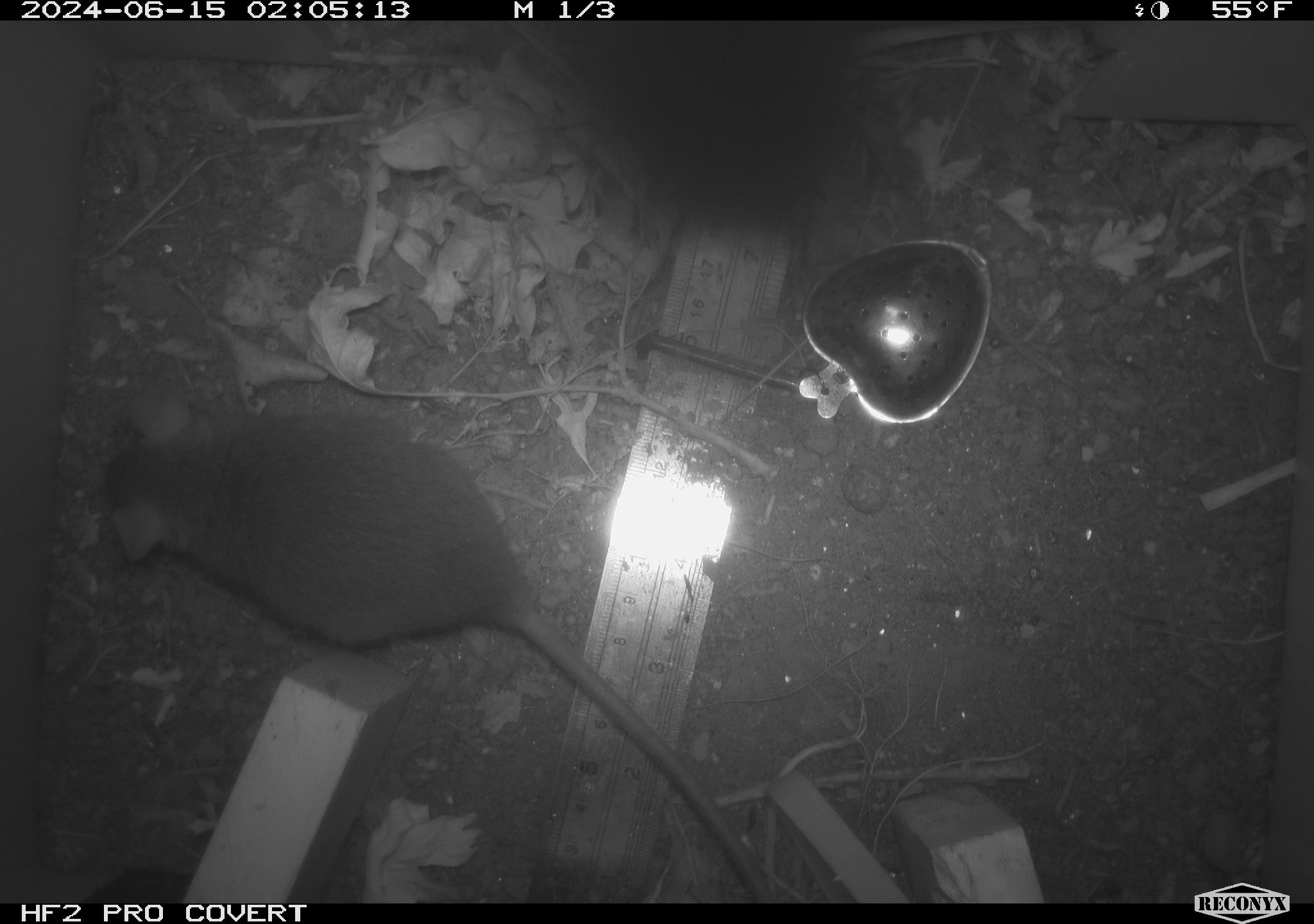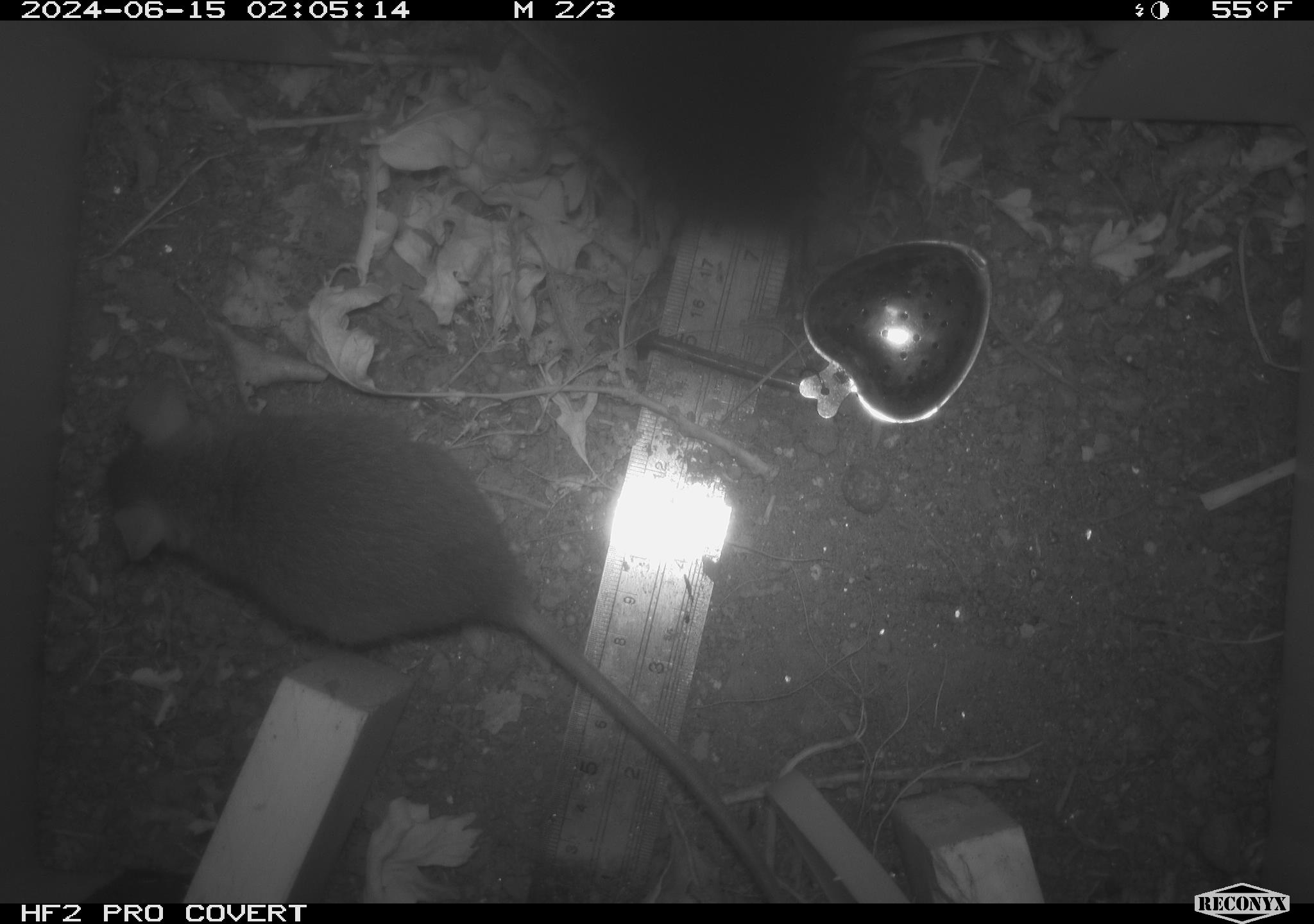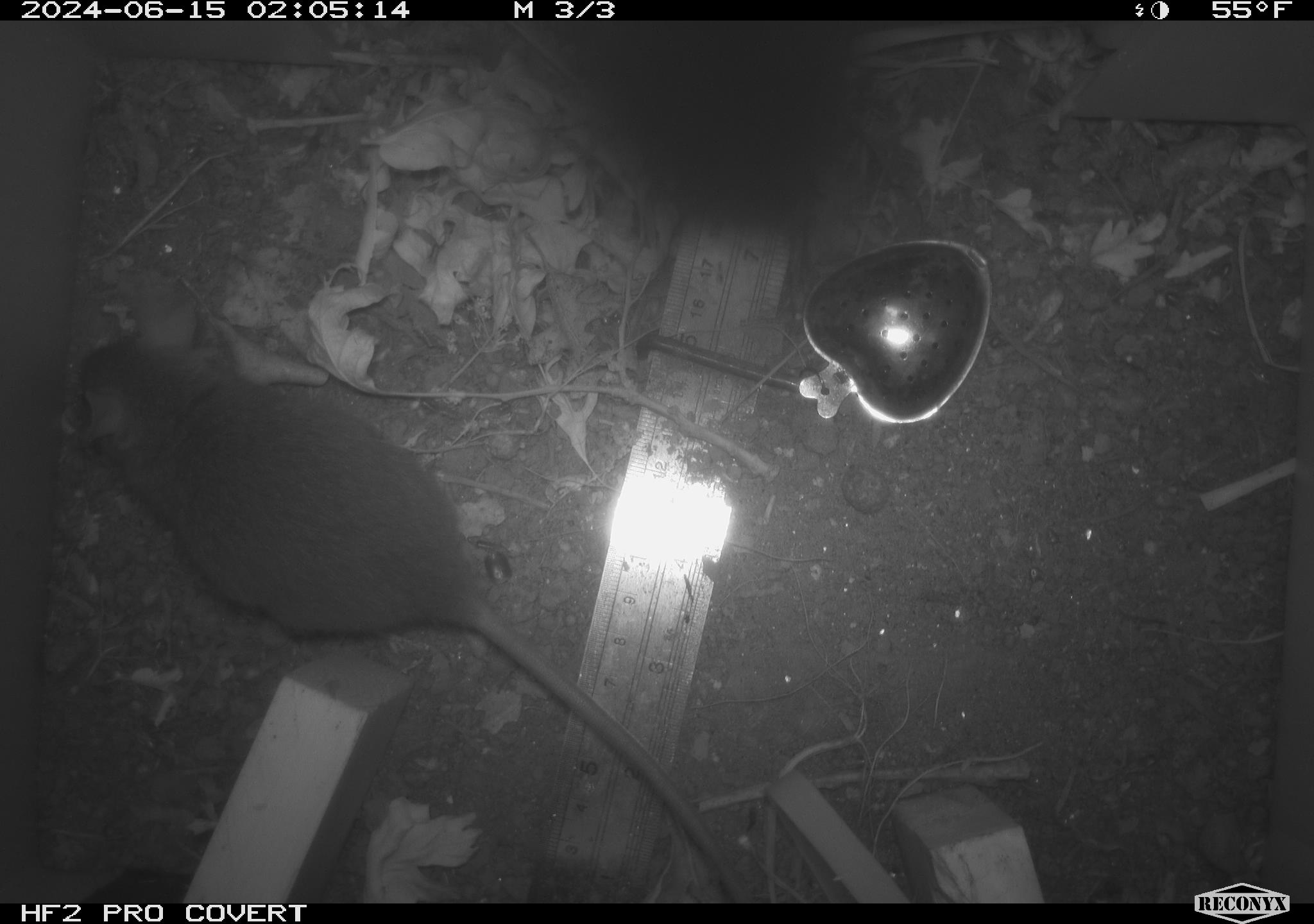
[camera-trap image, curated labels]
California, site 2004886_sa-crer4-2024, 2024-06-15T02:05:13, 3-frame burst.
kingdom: Animalia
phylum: Chordata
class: Mammalia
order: Rodentia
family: Muridae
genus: Rattus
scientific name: Rattus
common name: rat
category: rattus species